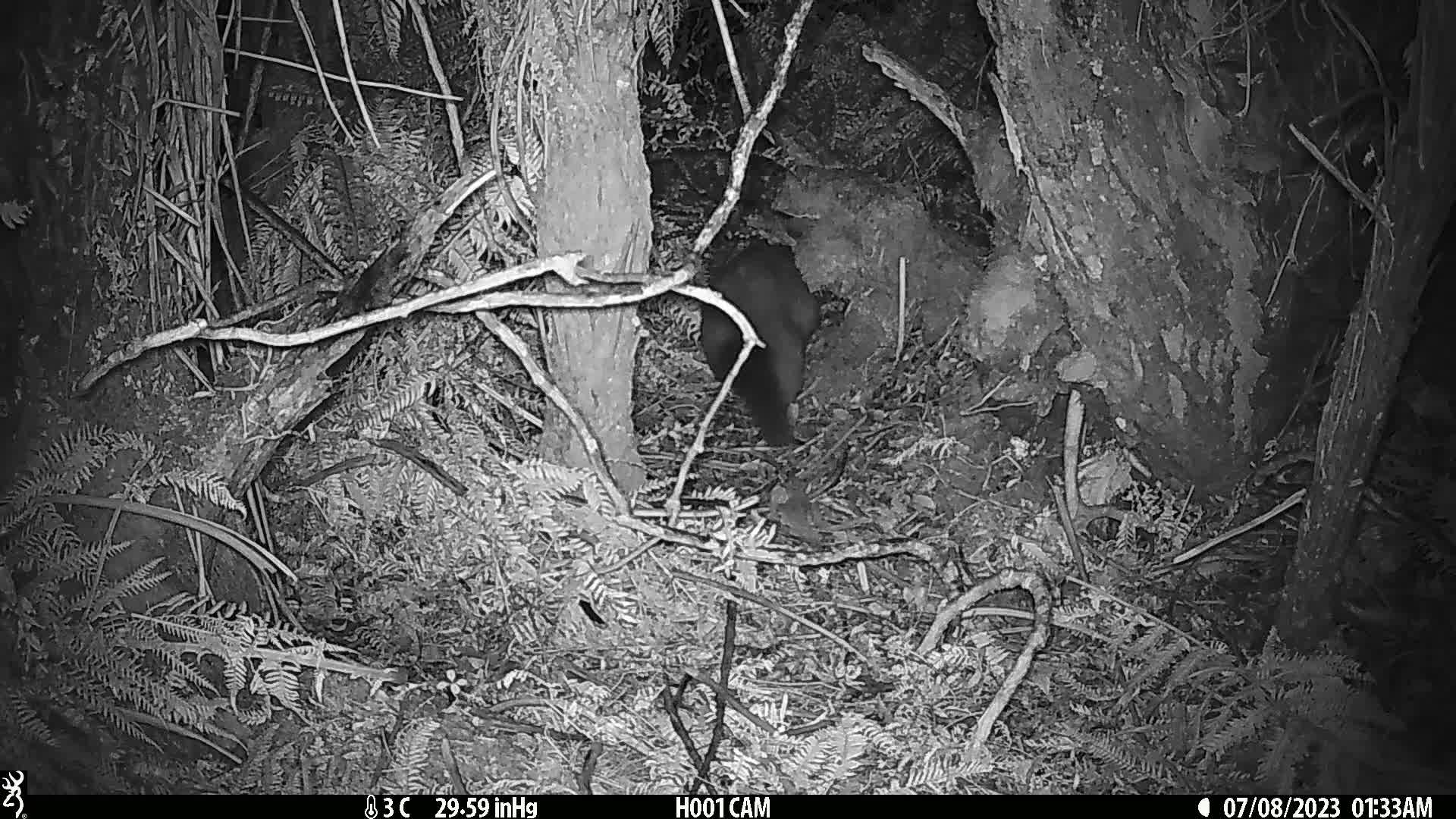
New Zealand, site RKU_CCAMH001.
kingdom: Animalia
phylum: Chordata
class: Mammalia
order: Diprotodontia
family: Phalangeridae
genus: Trichosurus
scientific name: Trichosurus vulpecula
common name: common brushtail possum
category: possum